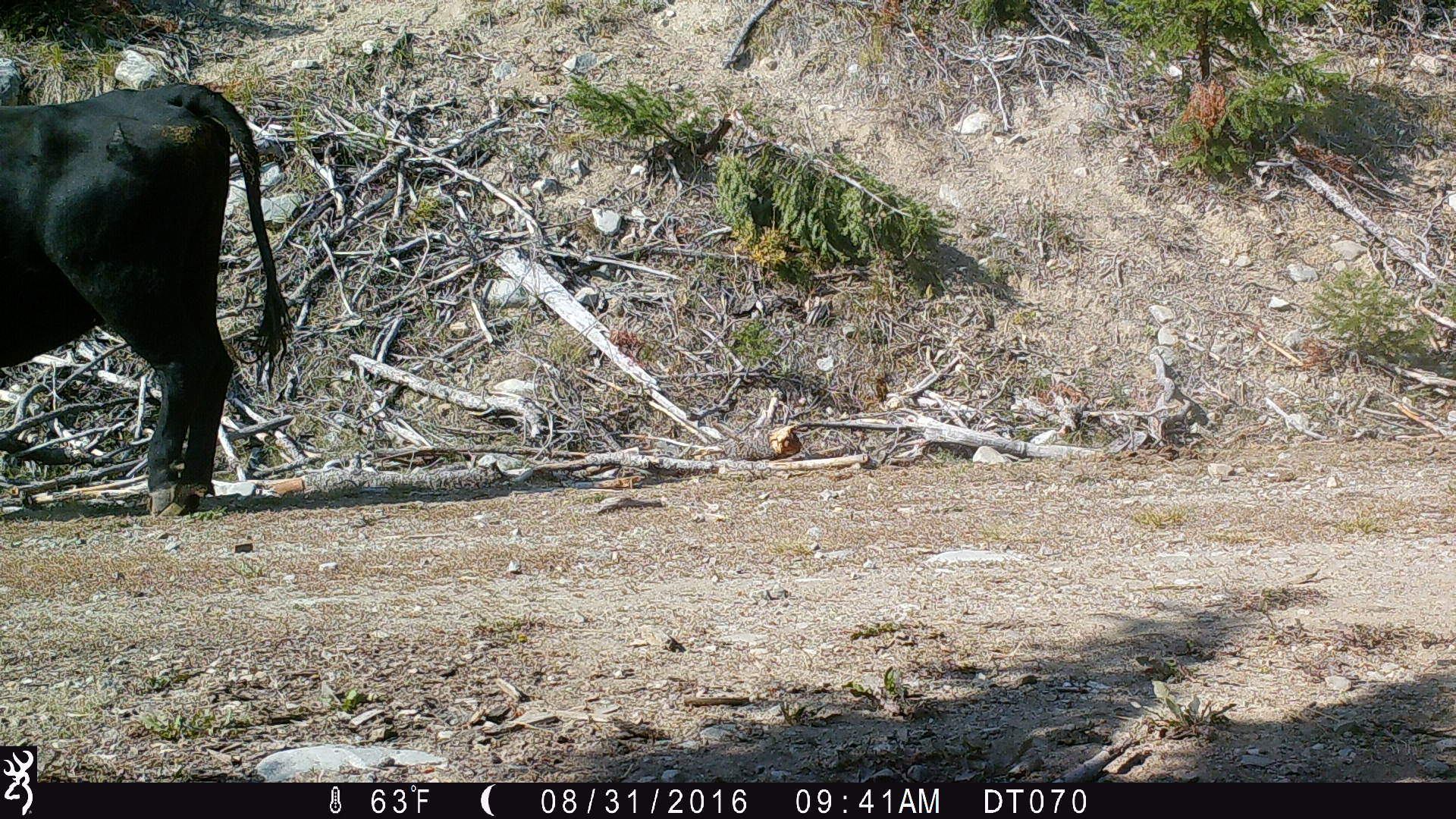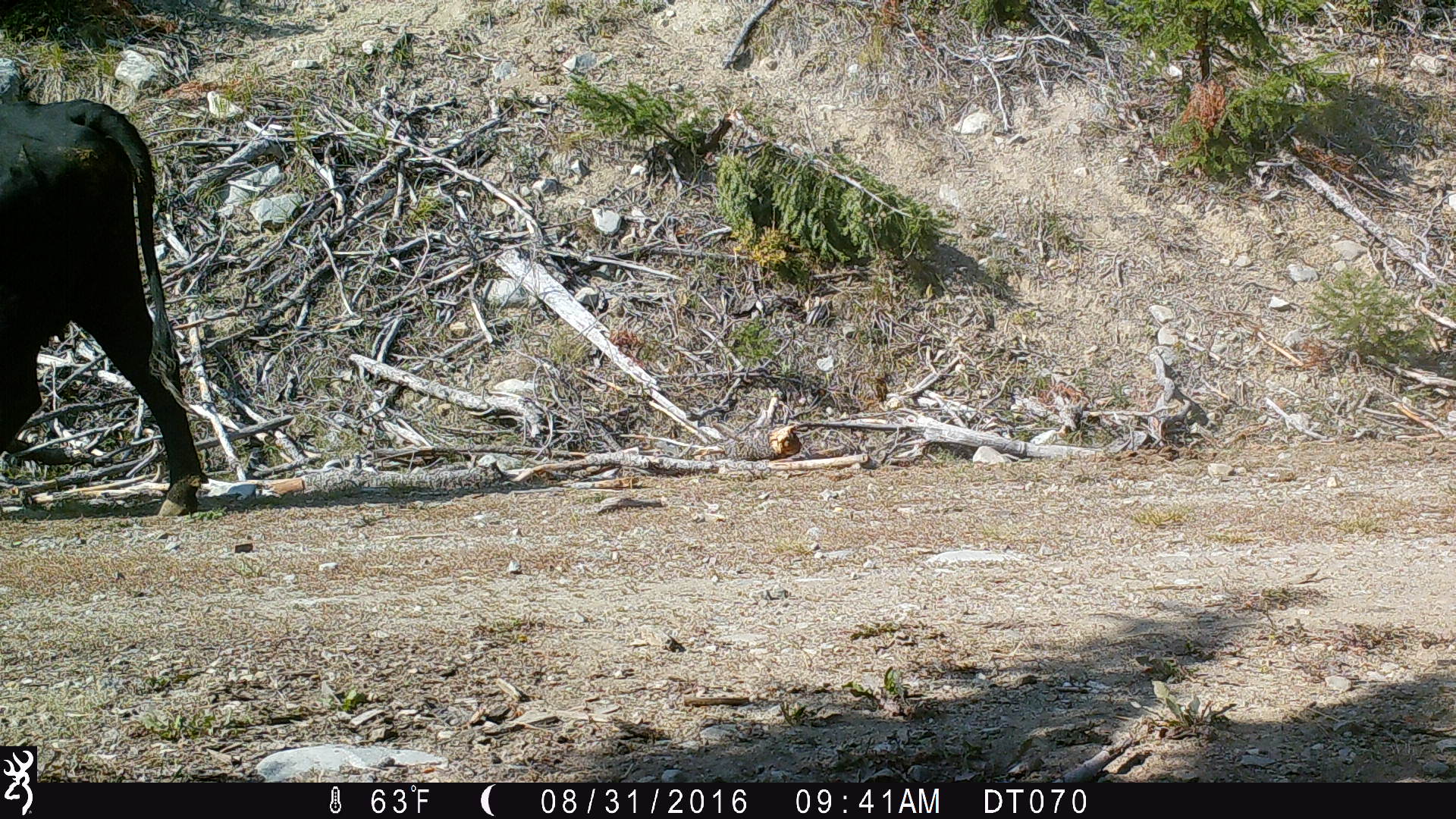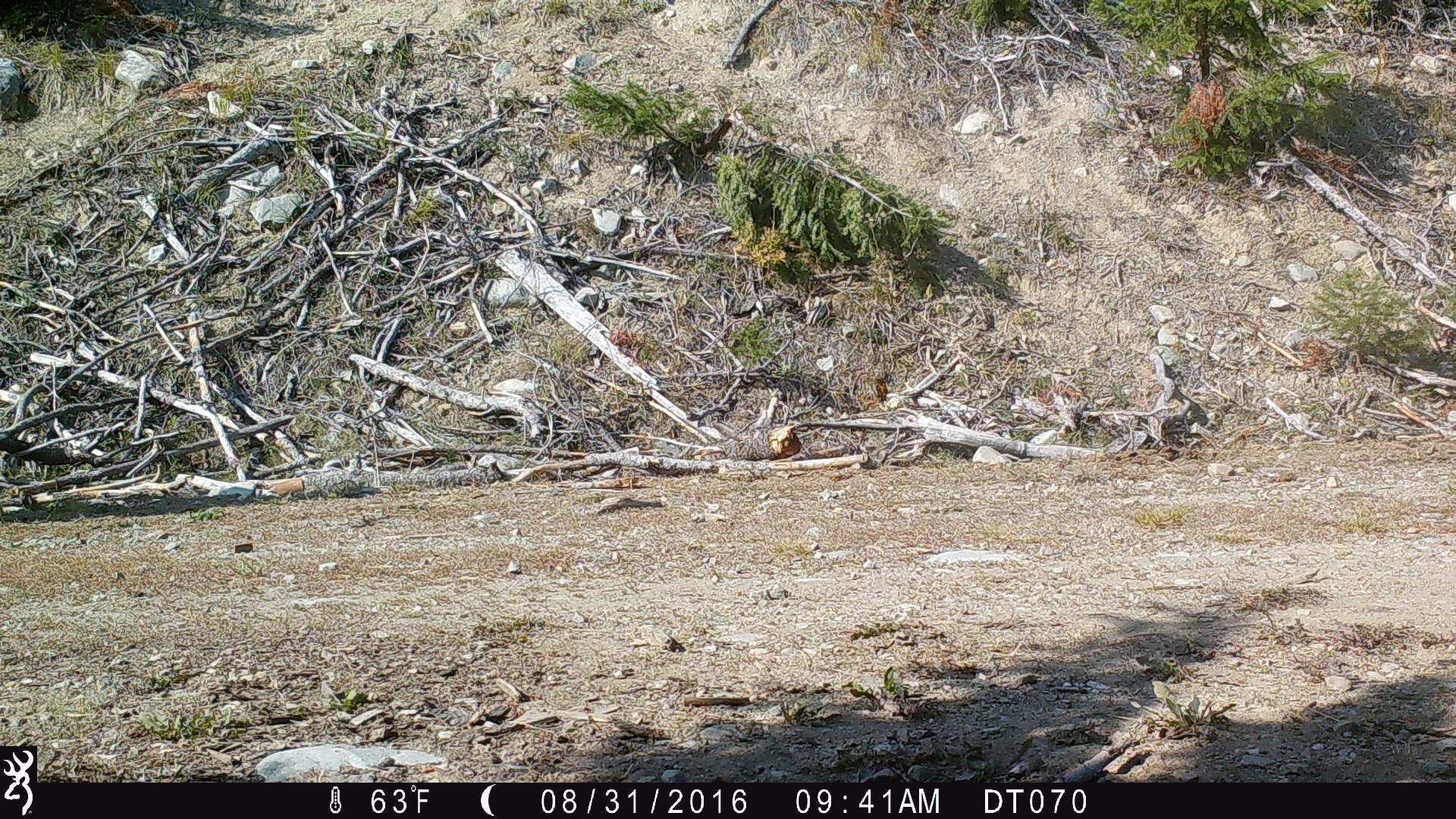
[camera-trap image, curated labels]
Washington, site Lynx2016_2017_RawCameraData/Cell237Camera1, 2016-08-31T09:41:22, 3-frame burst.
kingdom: Animalia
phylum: Chordata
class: Mammalia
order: Artiodactyla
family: Bovidae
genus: Bos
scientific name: Bos taurus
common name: domestic cattle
Domestic cattle (Bos taurus). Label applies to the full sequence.